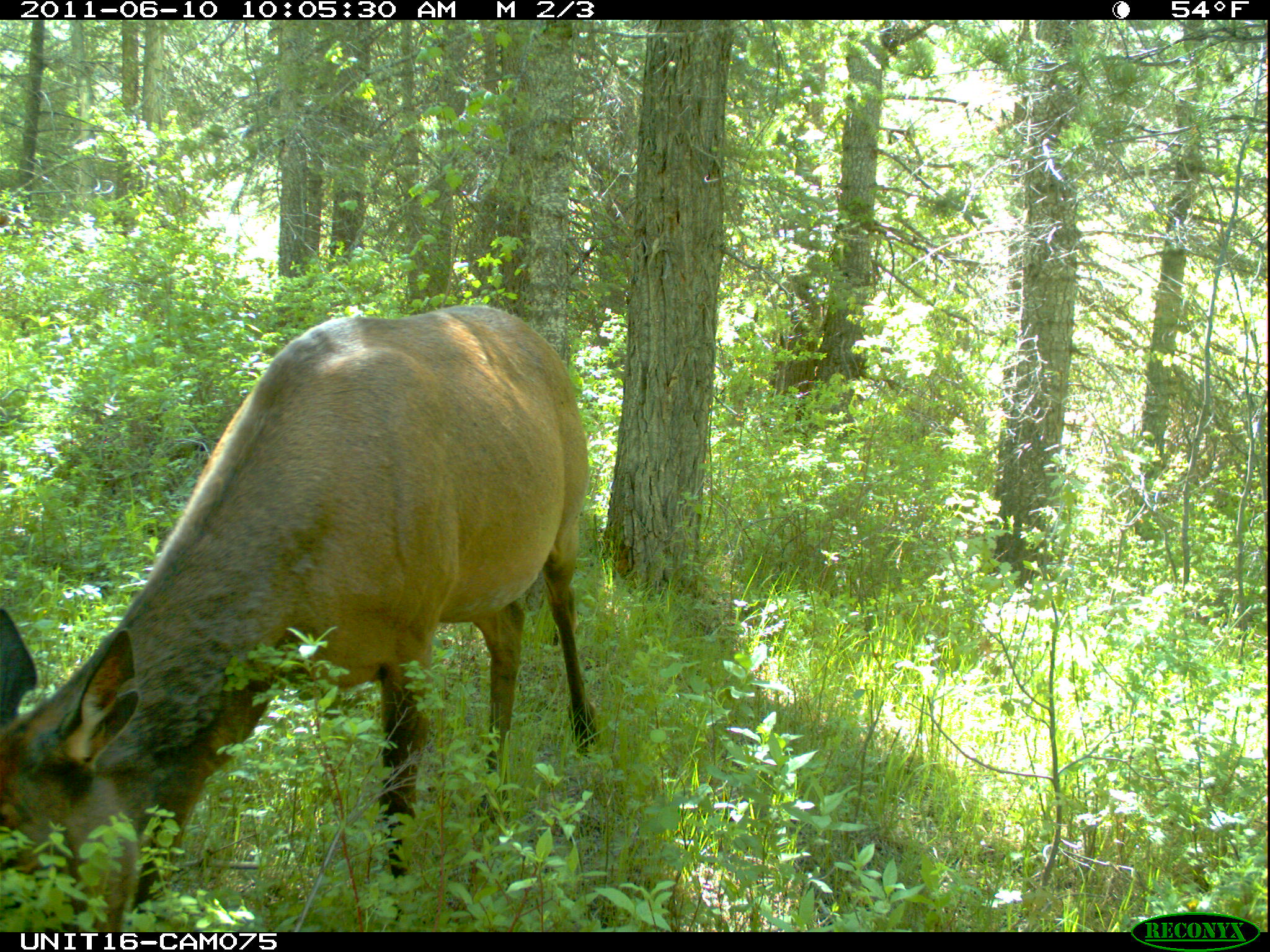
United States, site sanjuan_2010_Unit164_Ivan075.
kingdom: Animalia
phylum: Chordata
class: Mammalia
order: Artiodactyla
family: Cervidae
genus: Cervus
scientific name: Cervus elaphus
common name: red deer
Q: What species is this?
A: Cervus elaphus (red deer).